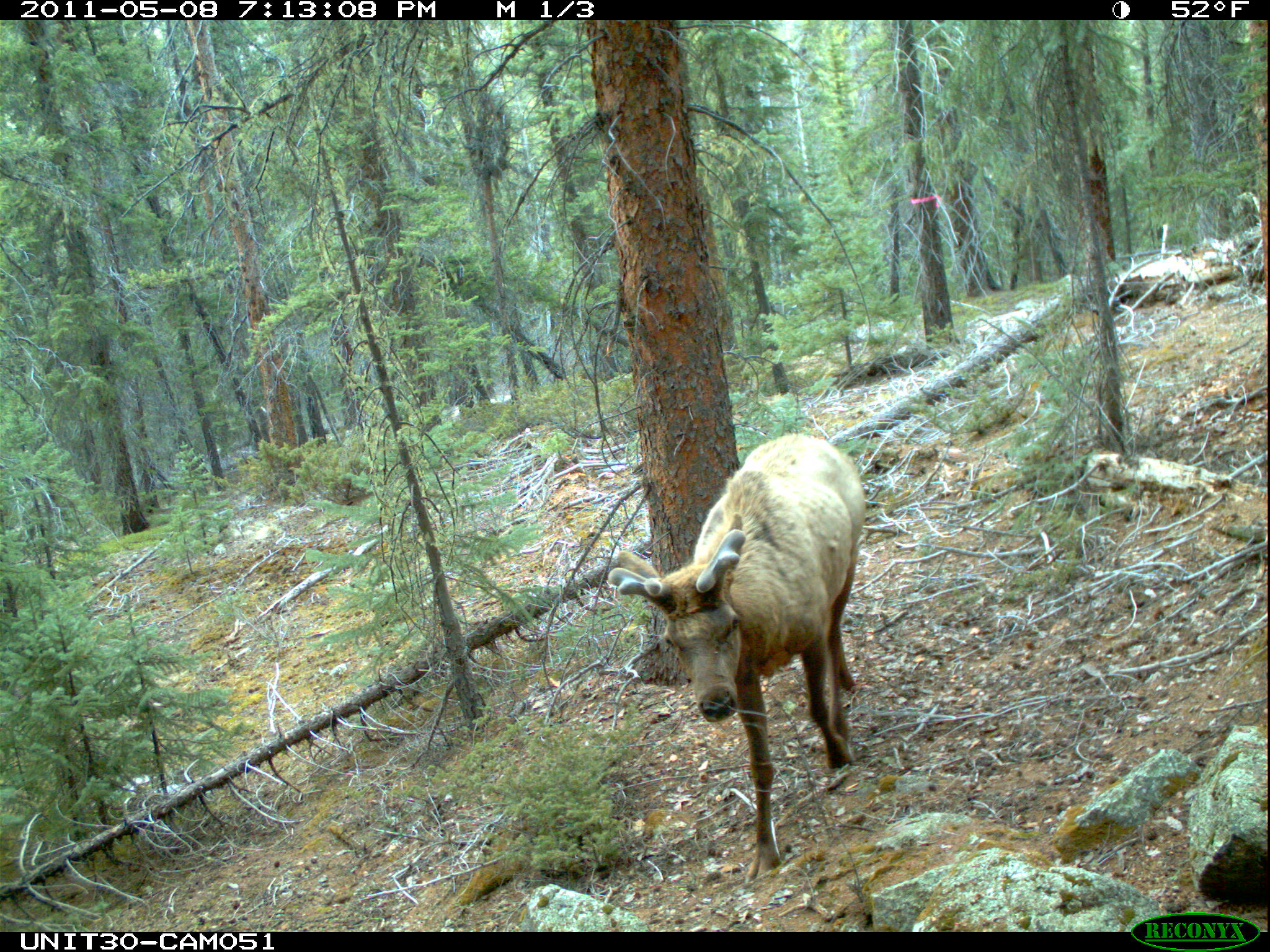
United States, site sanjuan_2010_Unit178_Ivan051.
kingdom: Animalia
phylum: Chordata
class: Mammalia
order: Artiodactyla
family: Cervidae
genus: Cervus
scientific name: Cervus elaphus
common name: red deer